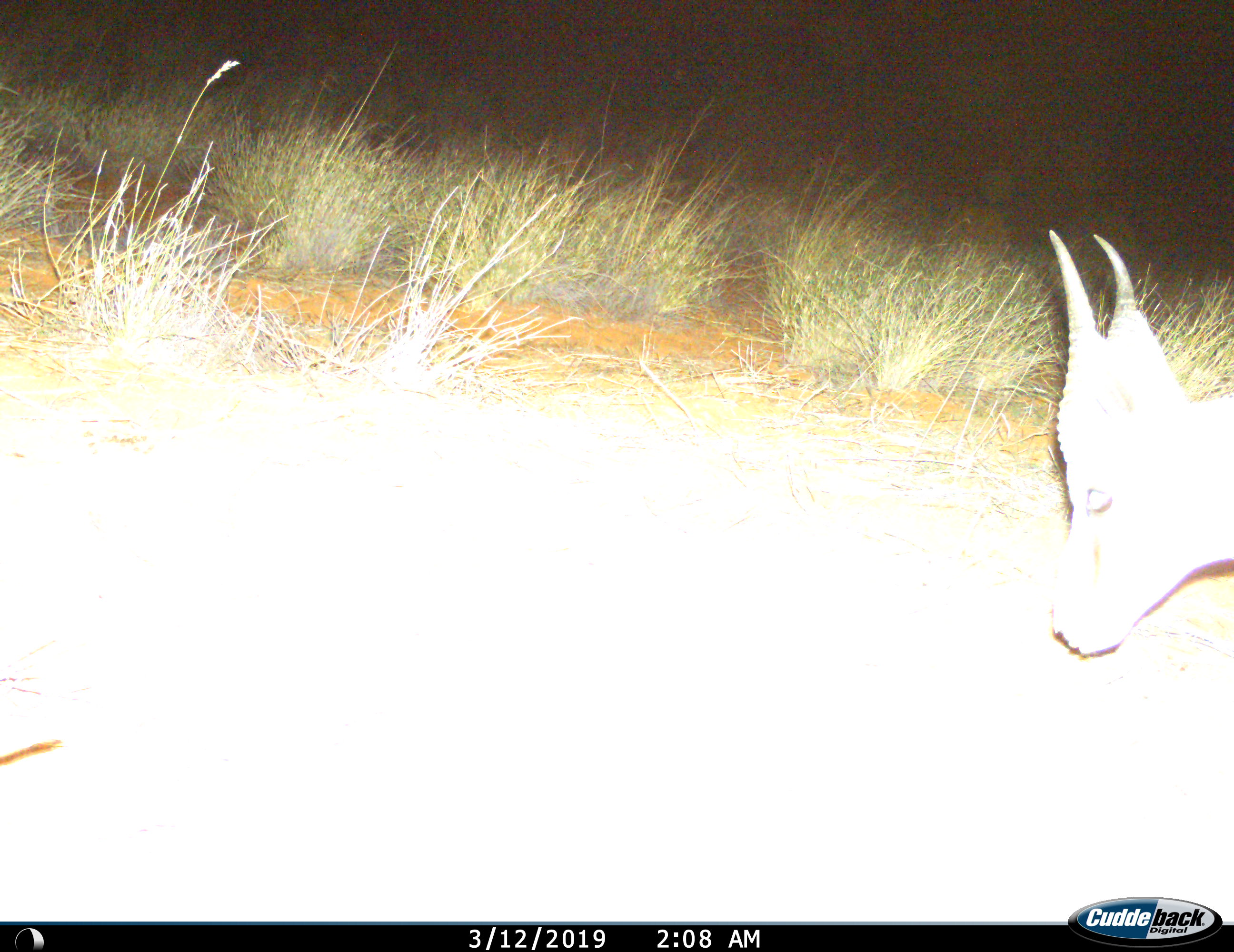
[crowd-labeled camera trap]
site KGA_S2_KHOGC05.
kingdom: Animalia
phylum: Chordata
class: Mammalia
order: Artiodactyla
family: Bovidae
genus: Antidorcas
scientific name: Antidorcas marsupialis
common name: springbok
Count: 1.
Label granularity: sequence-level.